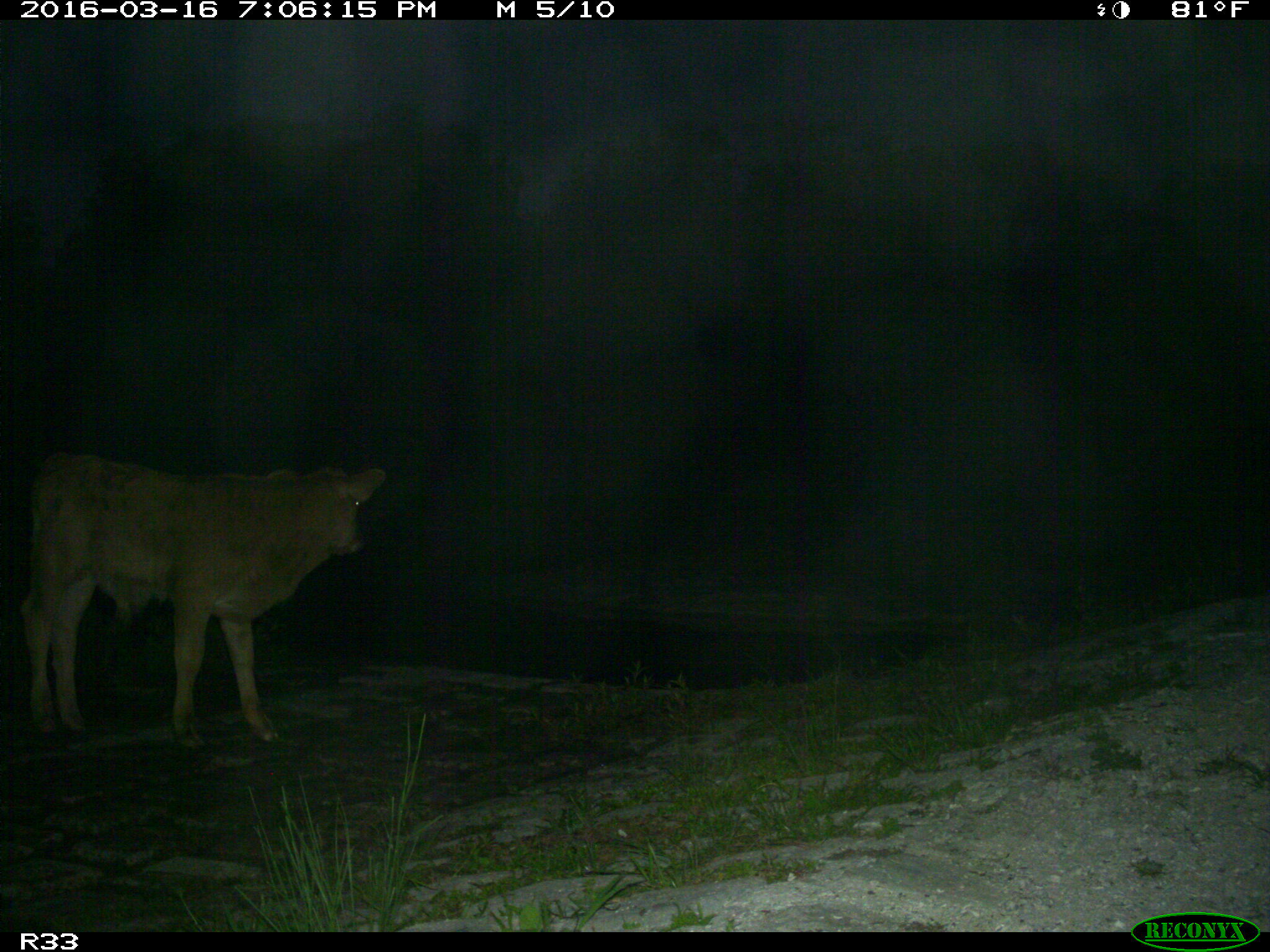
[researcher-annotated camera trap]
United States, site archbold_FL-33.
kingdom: Animalia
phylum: Chordata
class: Mammalia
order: Artiodactyla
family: Bovidae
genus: Bos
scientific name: Bos taurus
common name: domestic cow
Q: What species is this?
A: Bos taurus (domestic cow).